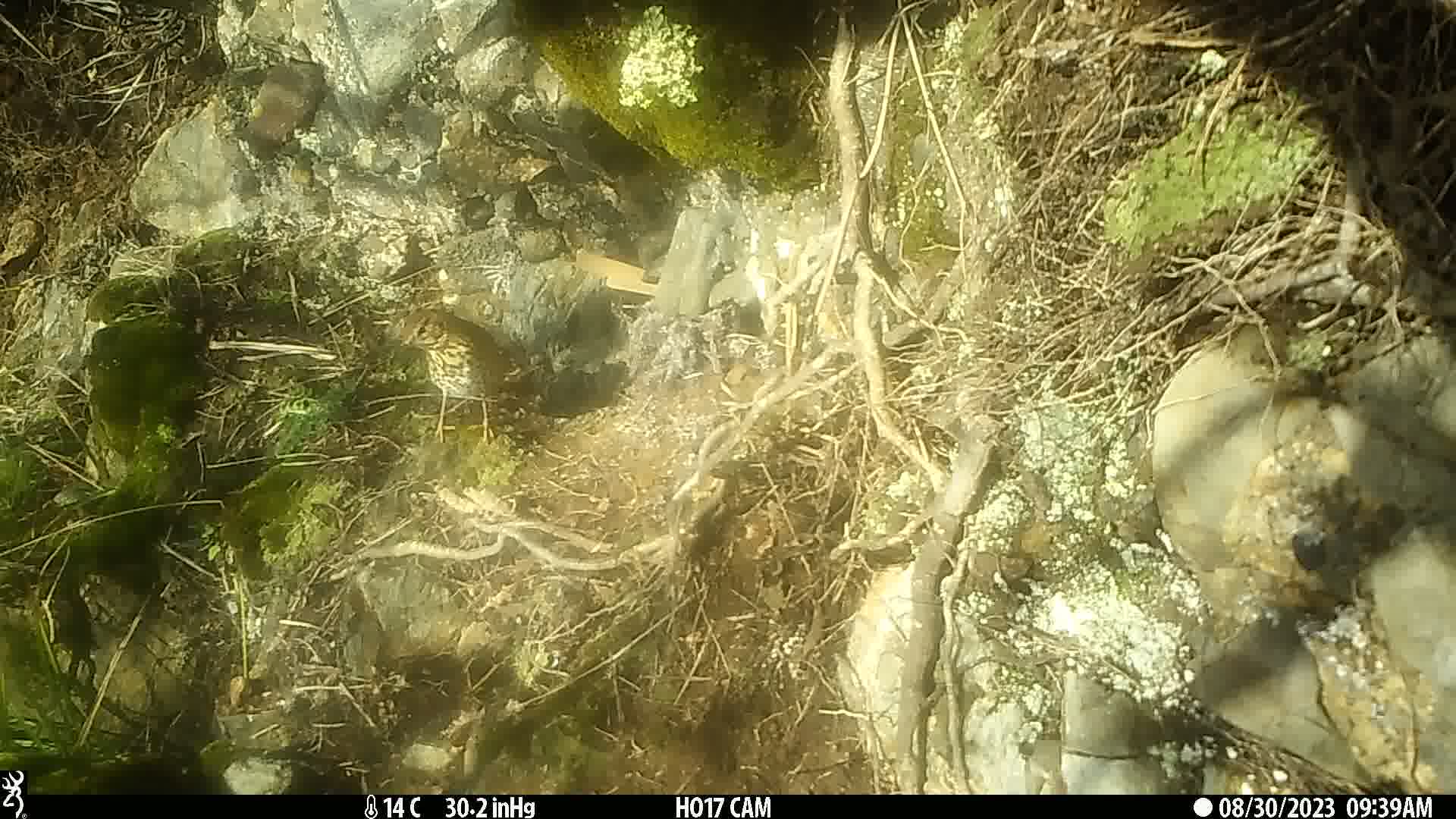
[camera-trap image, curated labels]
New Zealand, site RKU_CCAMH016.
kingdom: Animalia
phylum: Chordata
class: Aves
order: Passeriformes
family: Turdidae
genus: Turdus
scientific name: Turdus philomelos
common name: song thrush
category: thrush